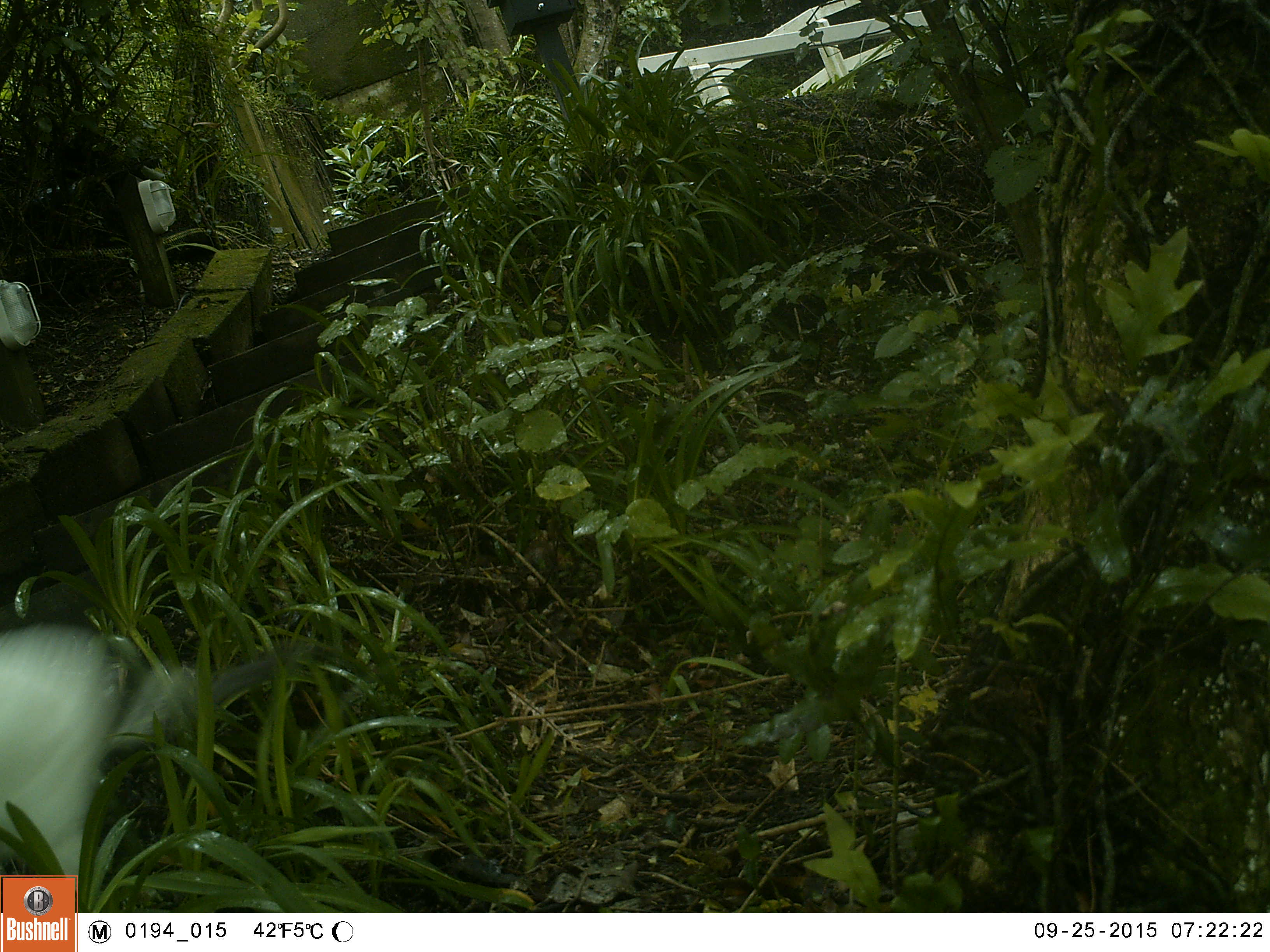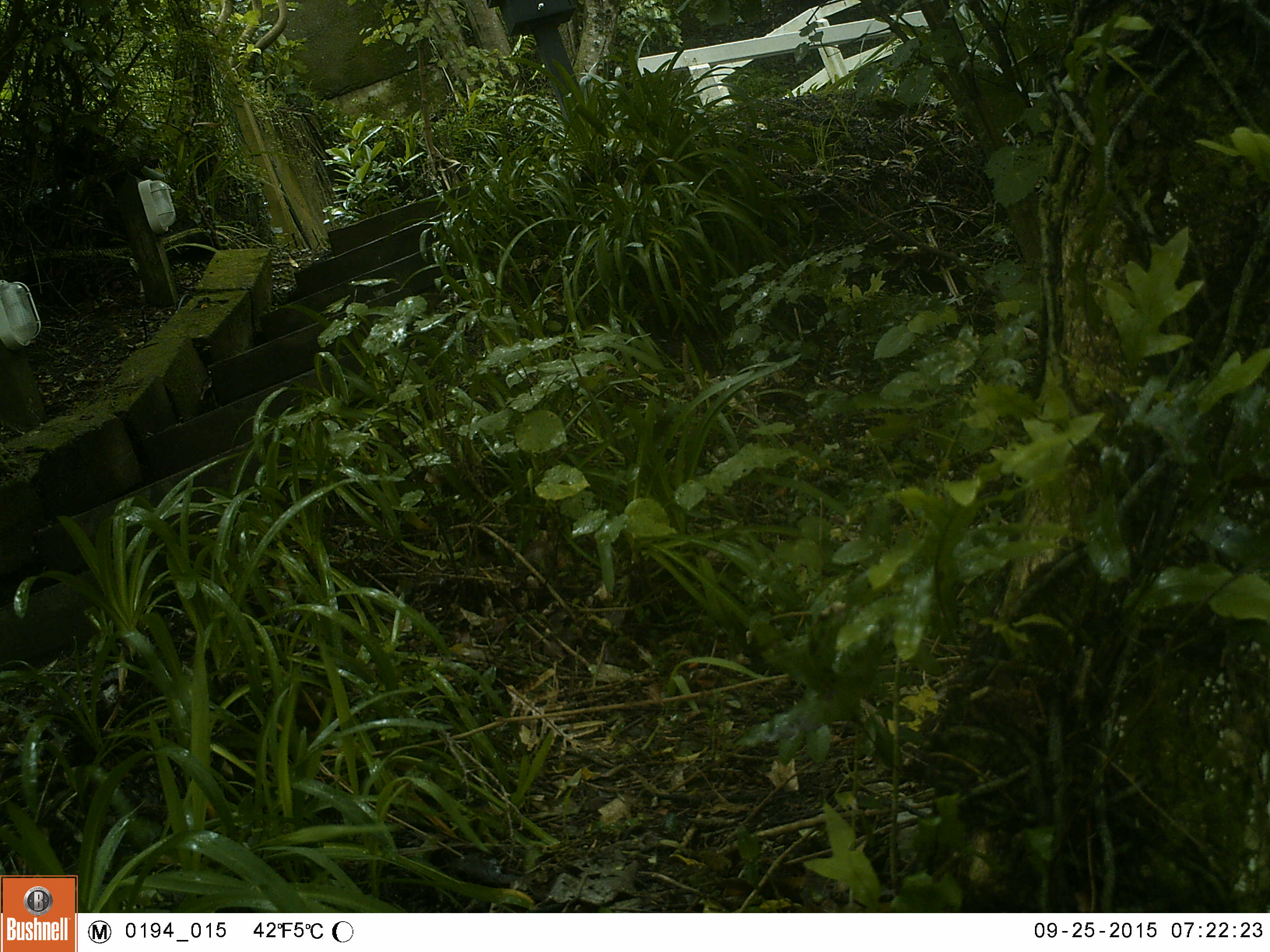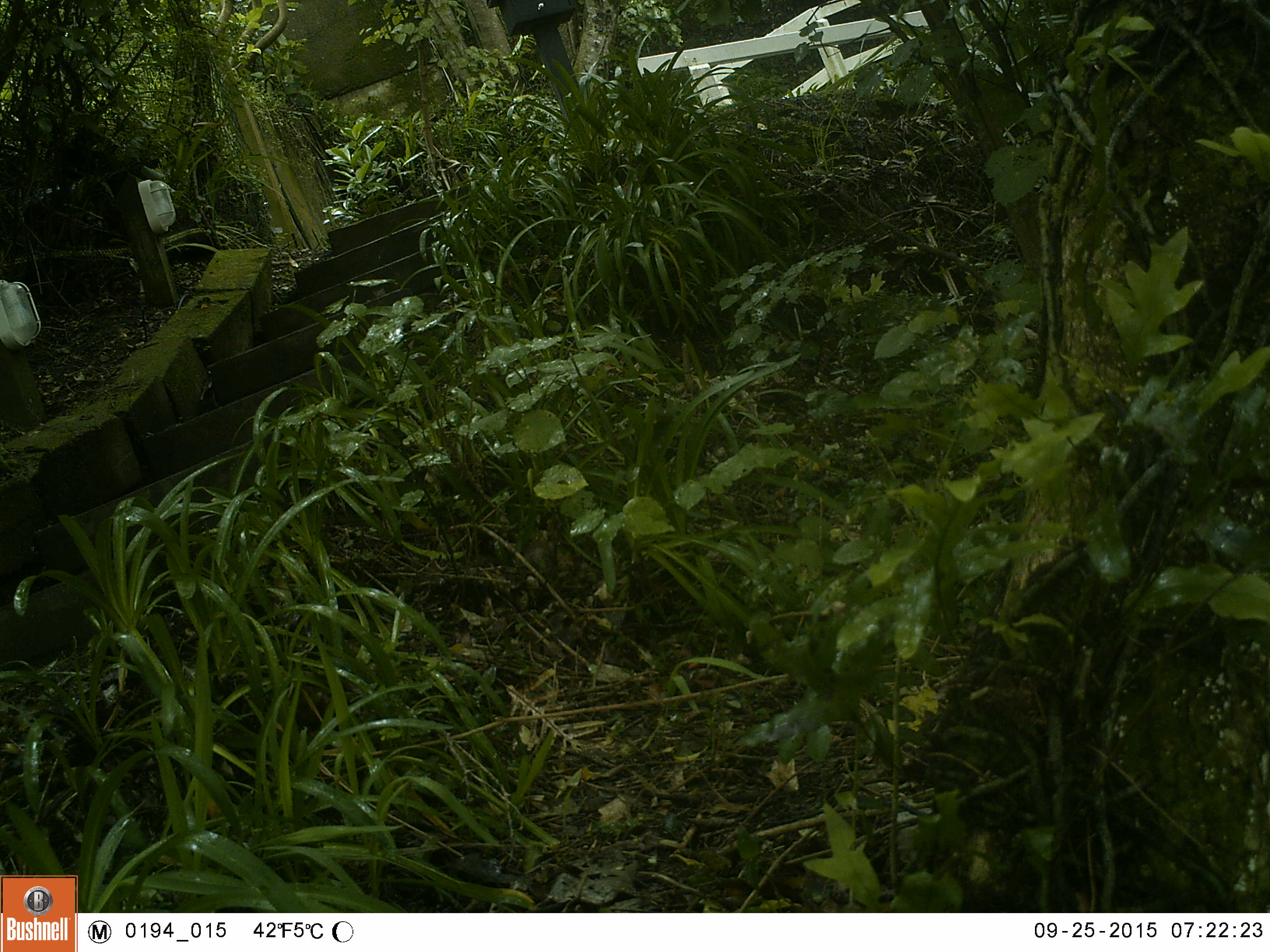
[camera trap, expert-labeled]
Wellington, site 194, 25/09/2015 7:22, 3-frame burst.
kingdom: Animalia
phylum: Chordata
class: Mammalia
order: Carnivora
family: Felidae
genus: Felis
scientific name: Felis catus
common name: cat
Cat (Felis catus).